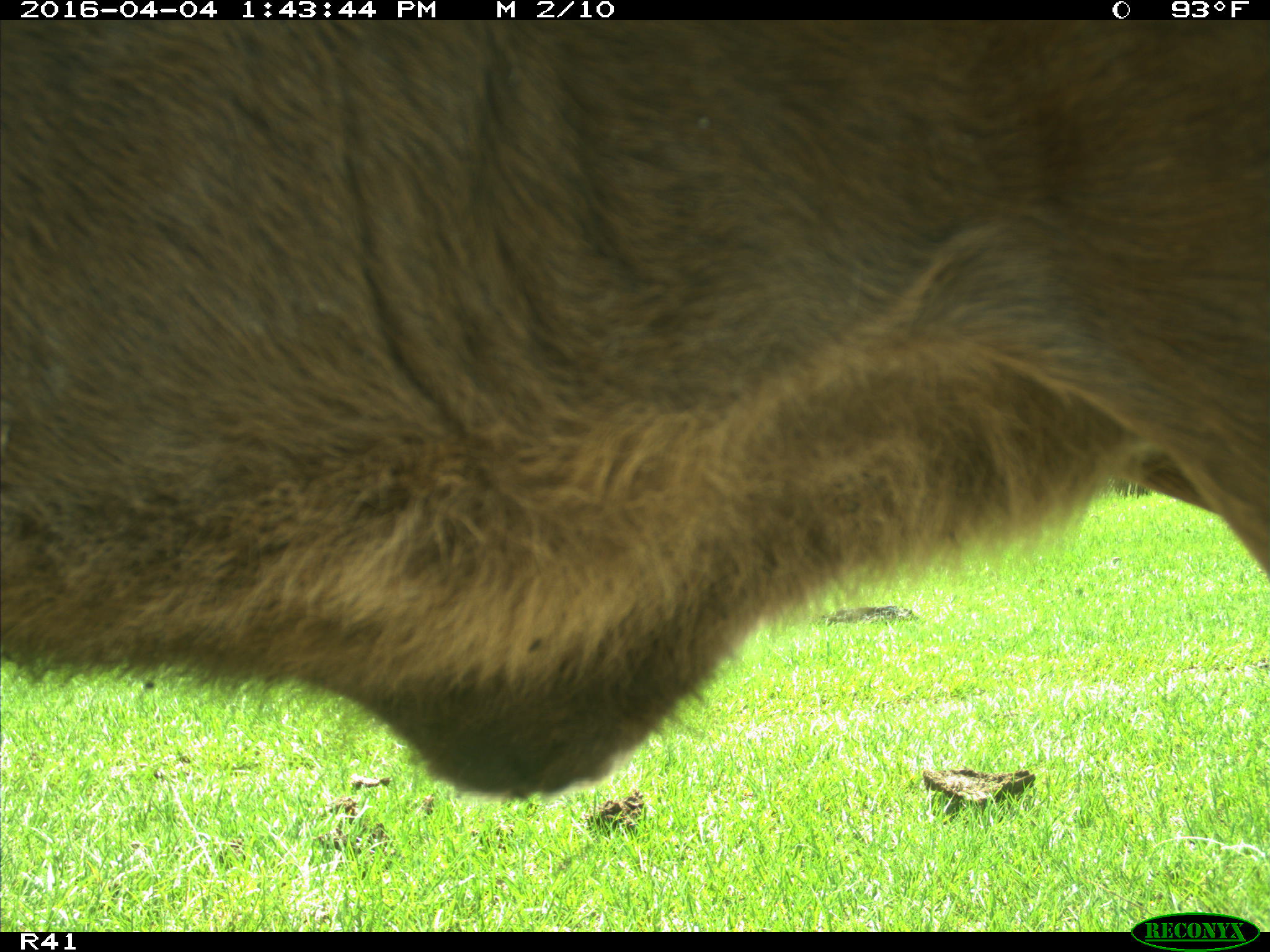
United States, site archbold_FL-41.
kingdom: Animalia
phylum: Chordata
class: Mammalia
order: Artiodactyla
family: Bovidae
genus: Bos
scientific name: Bos taurus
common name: domestic cow